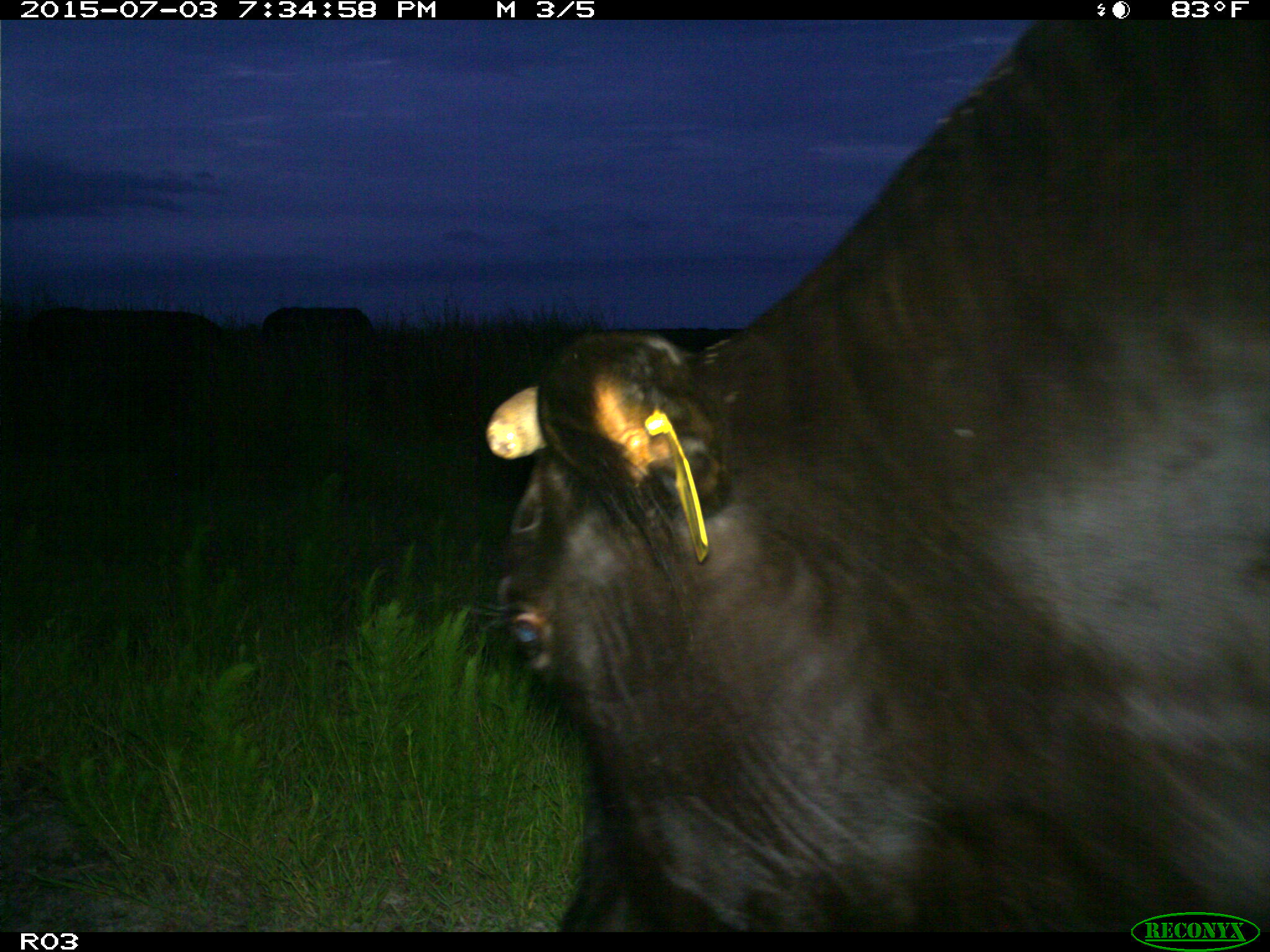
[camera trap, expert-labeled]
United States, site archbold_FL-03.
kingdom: Animalia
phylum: Chordata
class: Mammalia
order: Artiodactyla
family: Bovidae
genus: Bos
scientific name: Bos taurus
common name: domestic cow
Bos taurus (domestic cow).